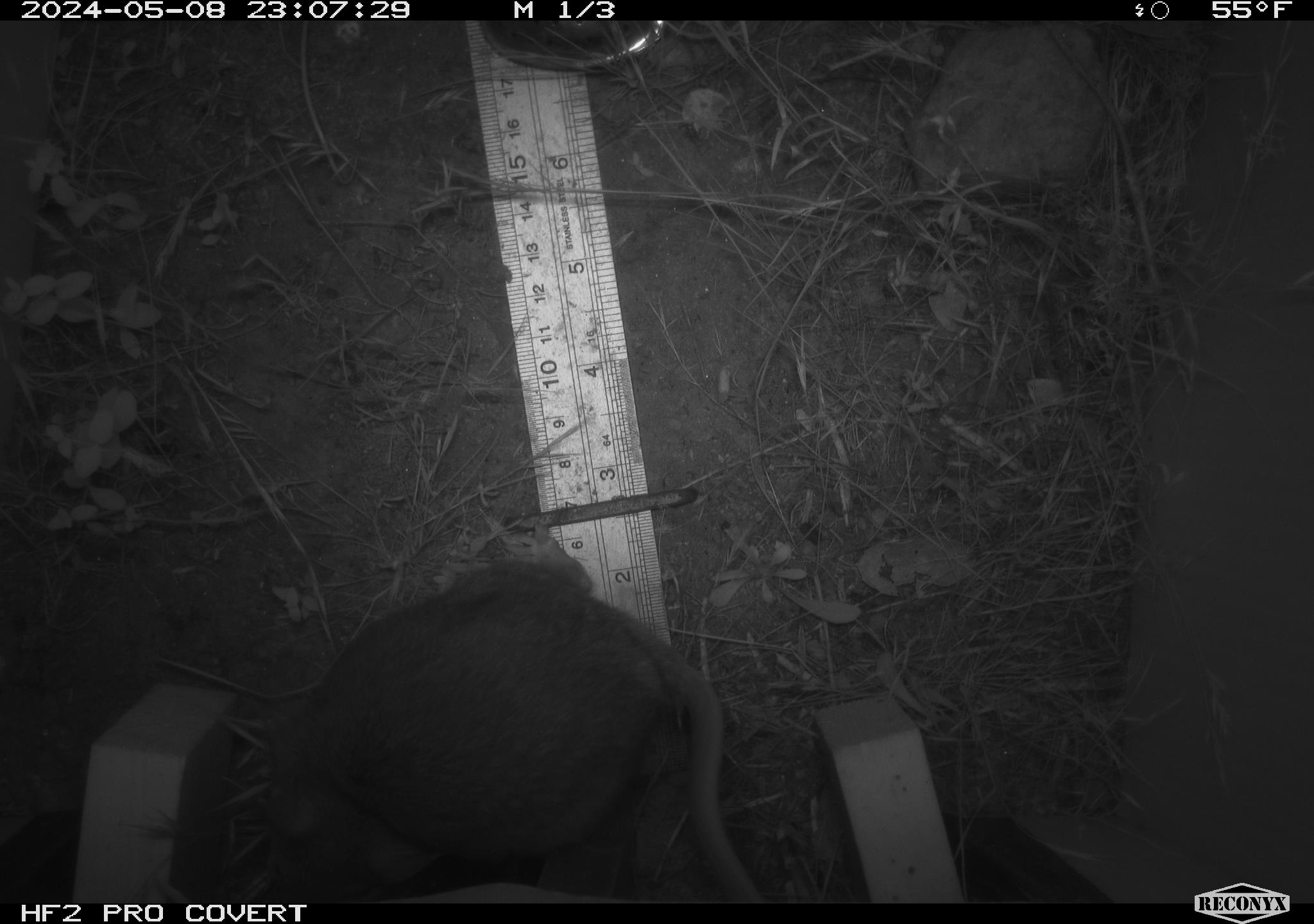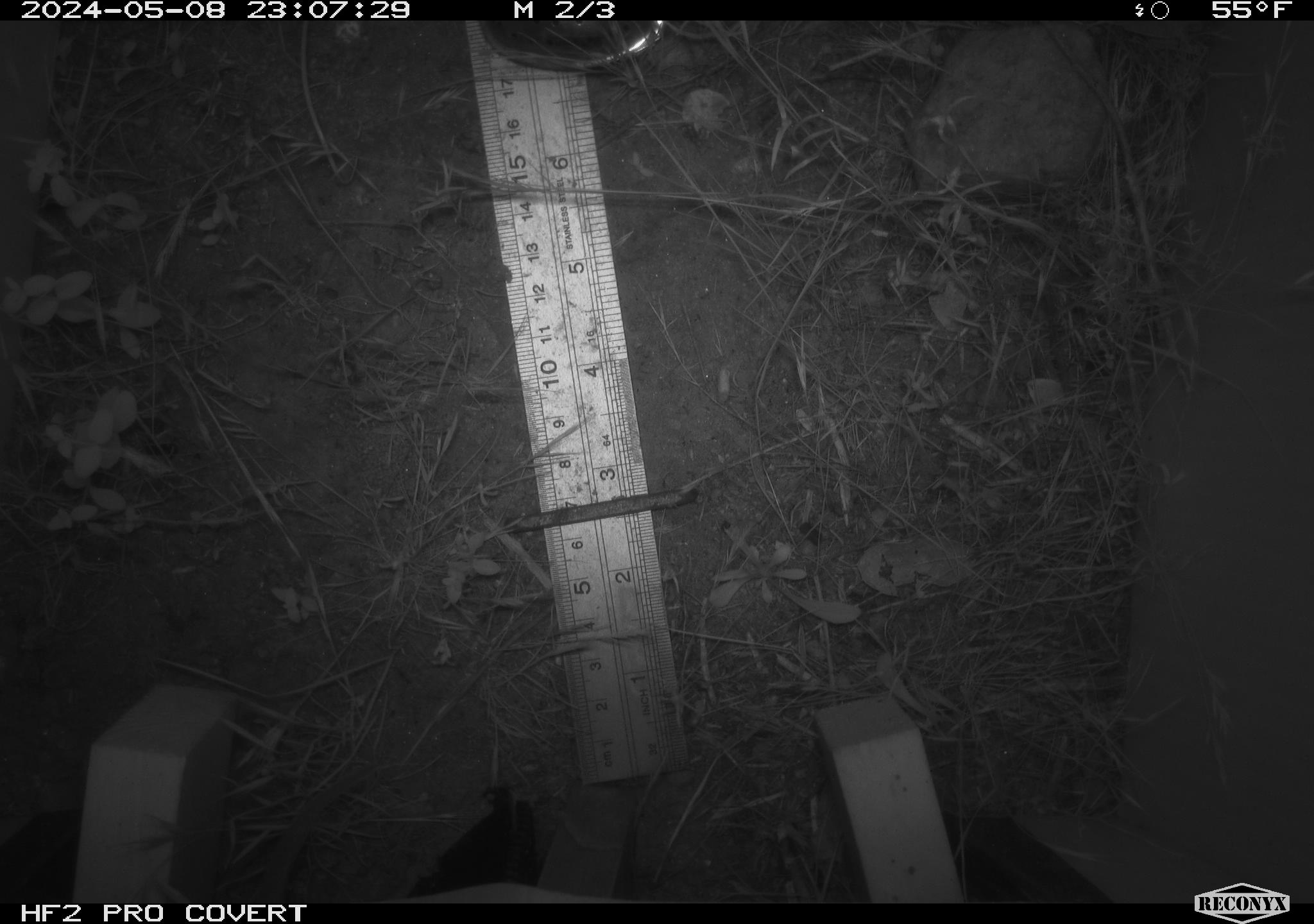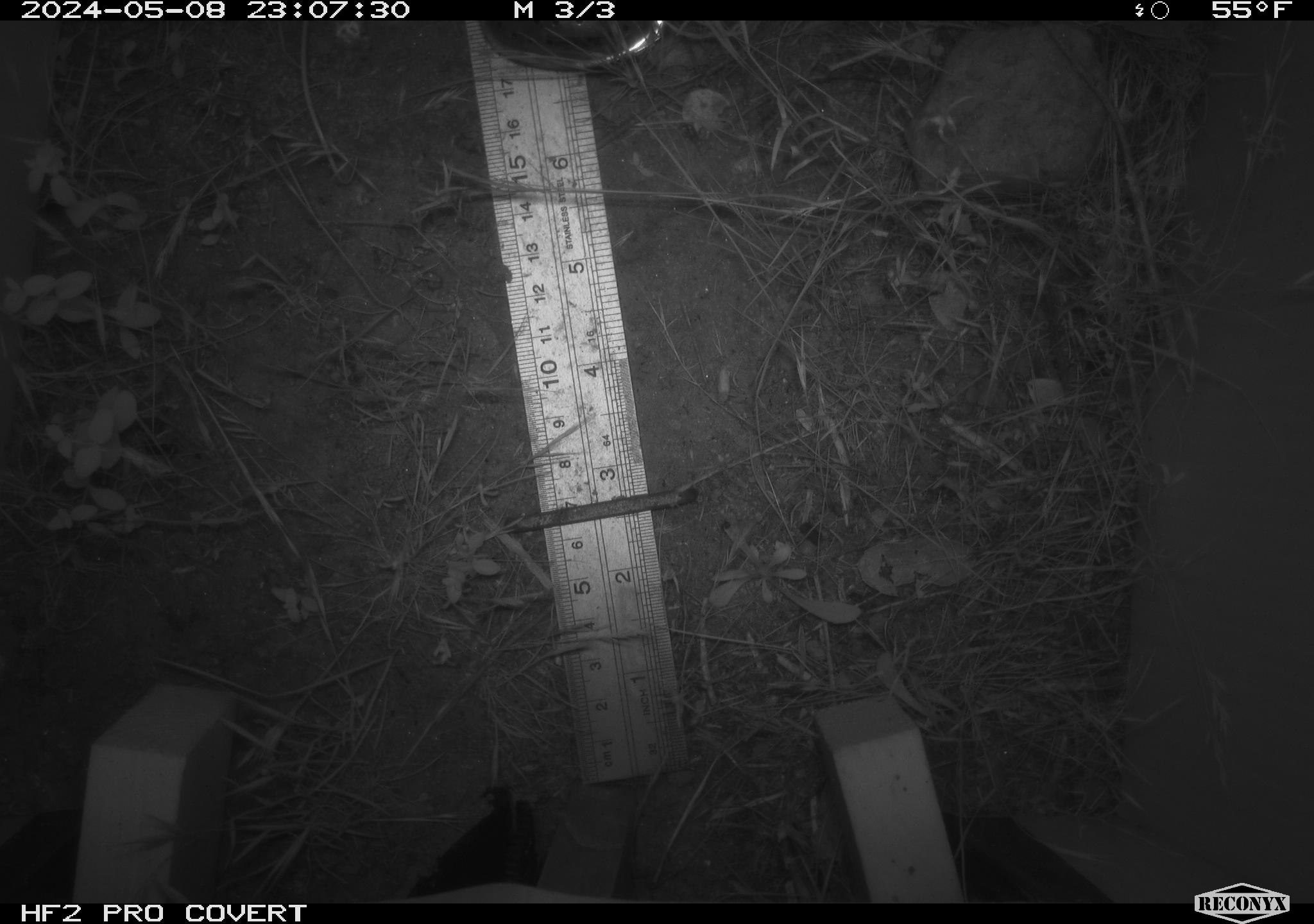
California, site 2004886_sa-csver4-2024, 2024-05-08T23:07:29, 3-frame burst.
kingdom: Animalia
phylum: Chordata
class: Mammalia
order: Rodentia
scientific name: Rodentia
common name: woodrat or rat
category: woodrat or rat species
Woodrat or rat species (woodrat or rat) (Rodentia).